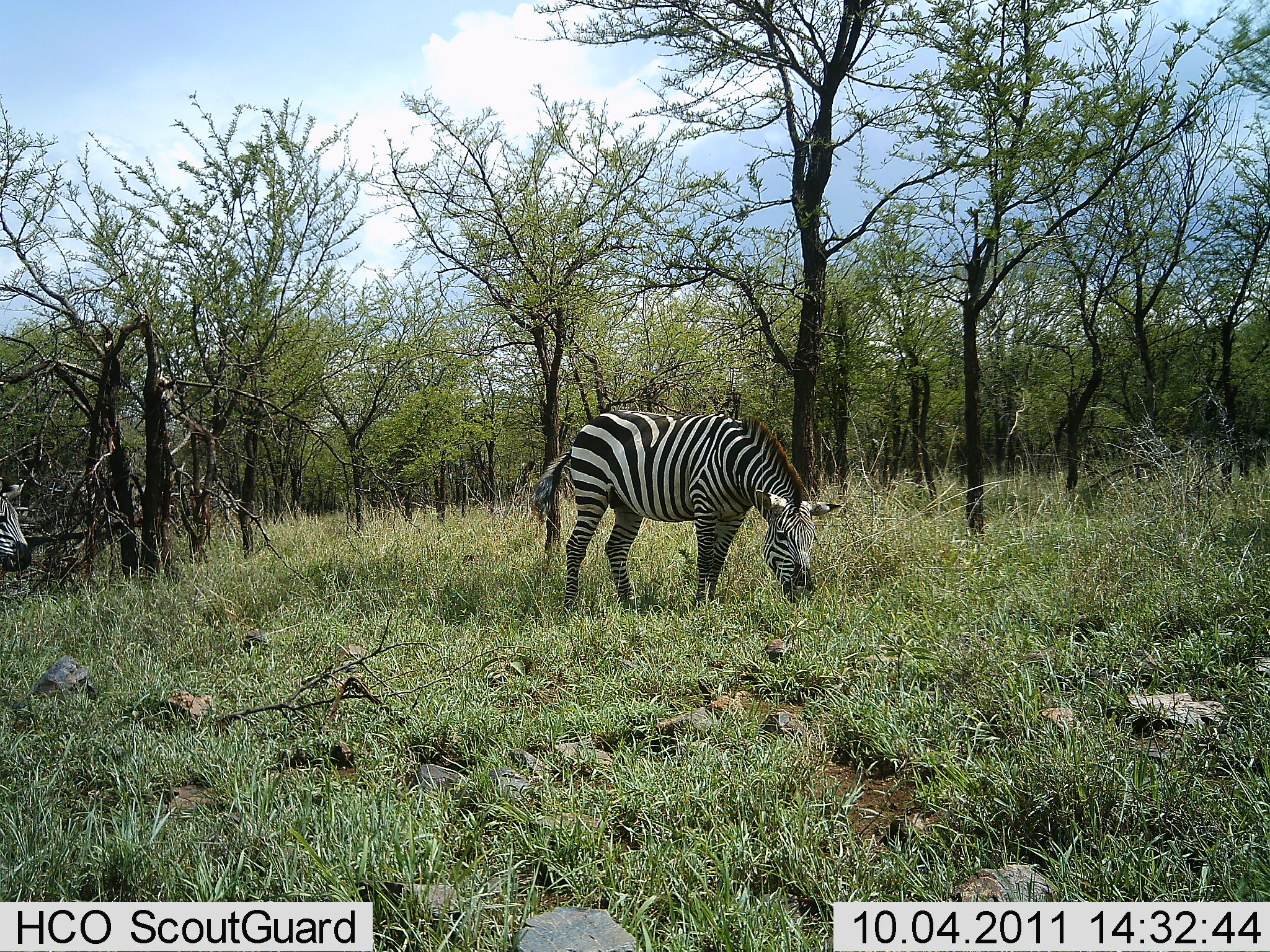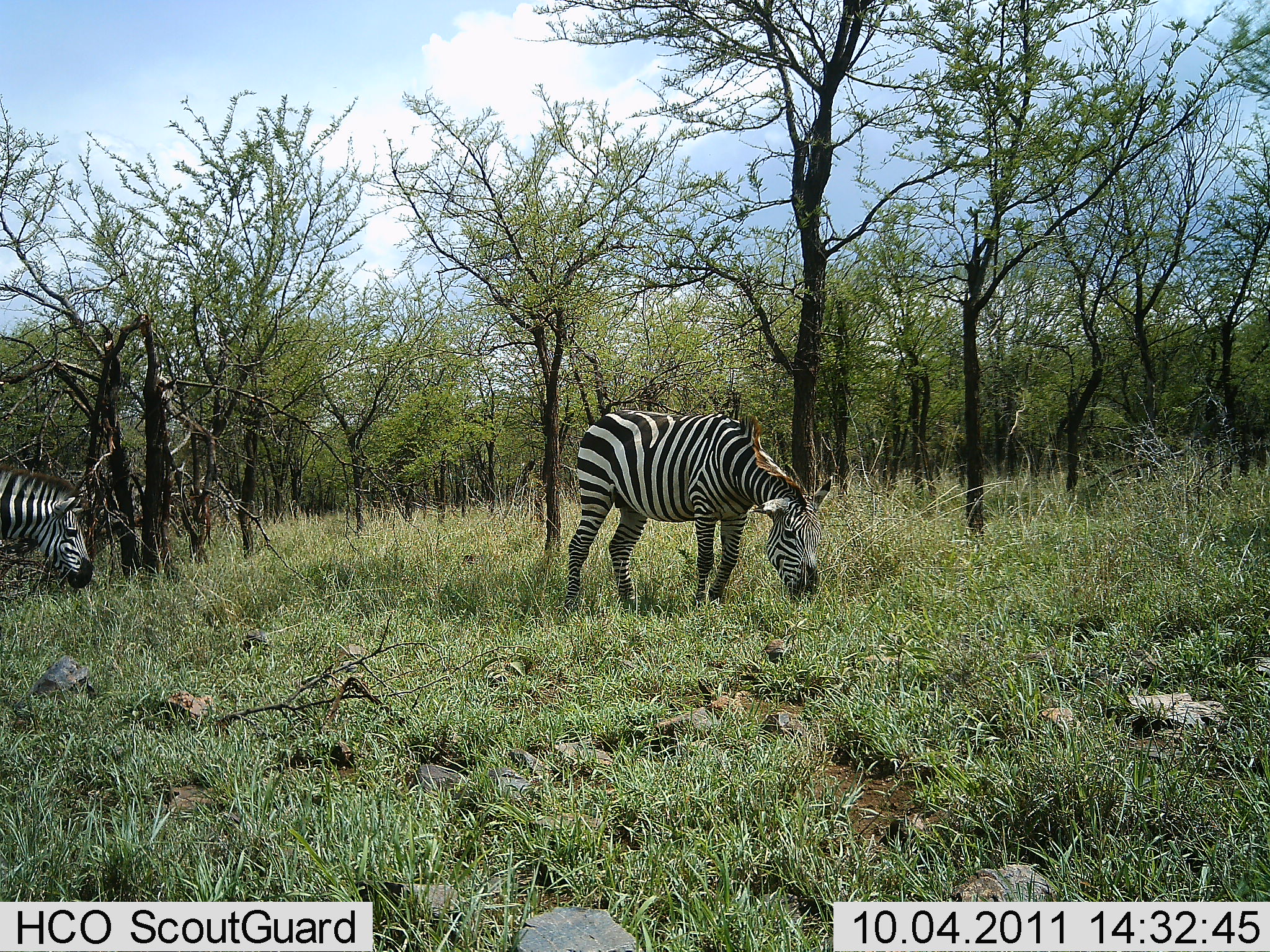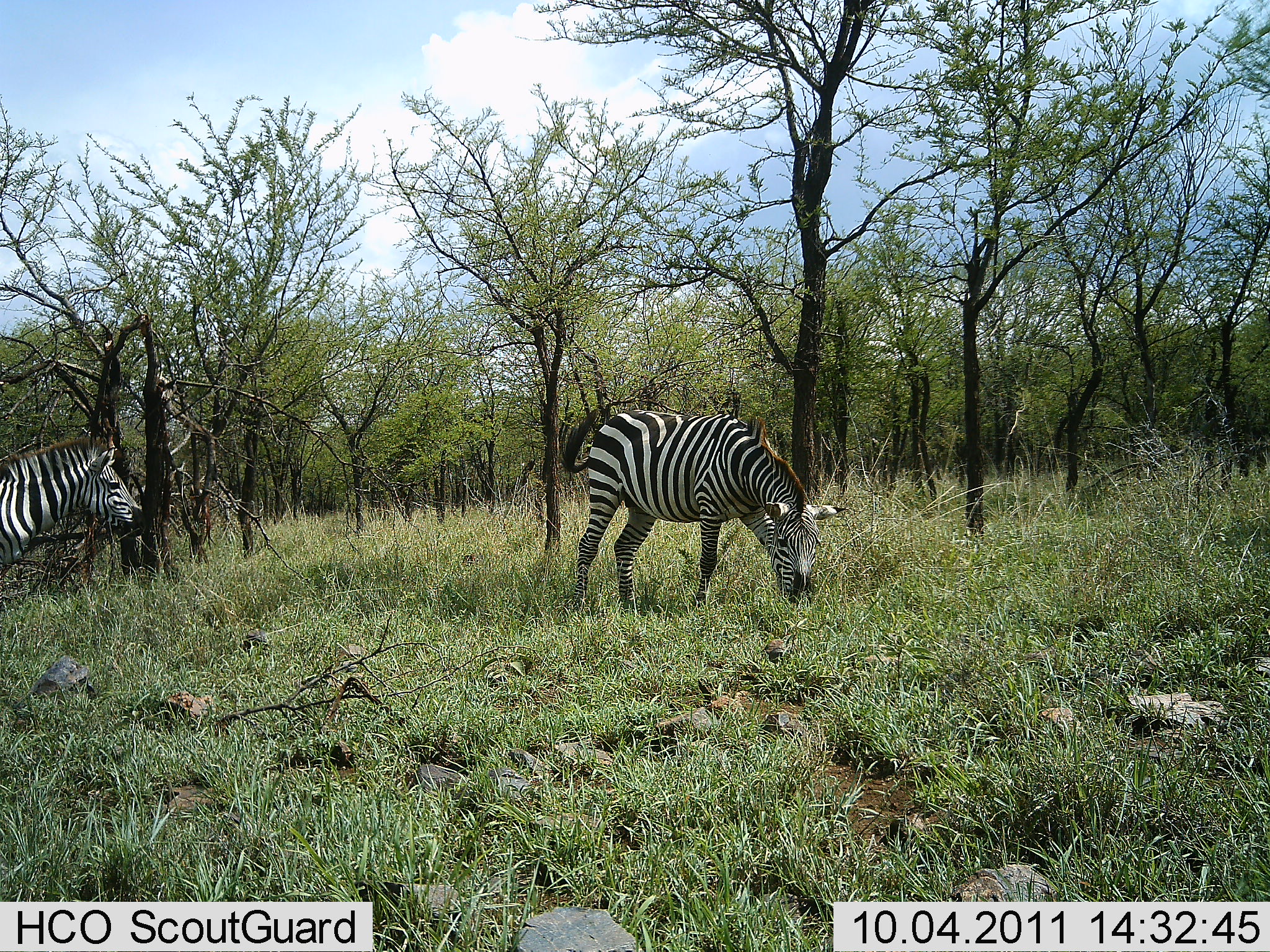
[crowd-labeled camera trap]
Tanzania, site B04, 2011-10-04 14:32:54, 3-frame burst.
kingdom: Animalia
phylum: Chordata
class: Mammalia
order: Perissodactyla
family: Equidae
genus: Equus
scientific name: Equus quagga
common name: plains zebra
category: zebra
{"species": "zebra (plains zebra) (Equus quagga)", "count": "2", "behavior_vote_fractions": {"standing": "8%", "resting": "0%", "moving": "17%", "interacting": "0%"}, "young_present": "0%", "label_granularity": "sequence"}